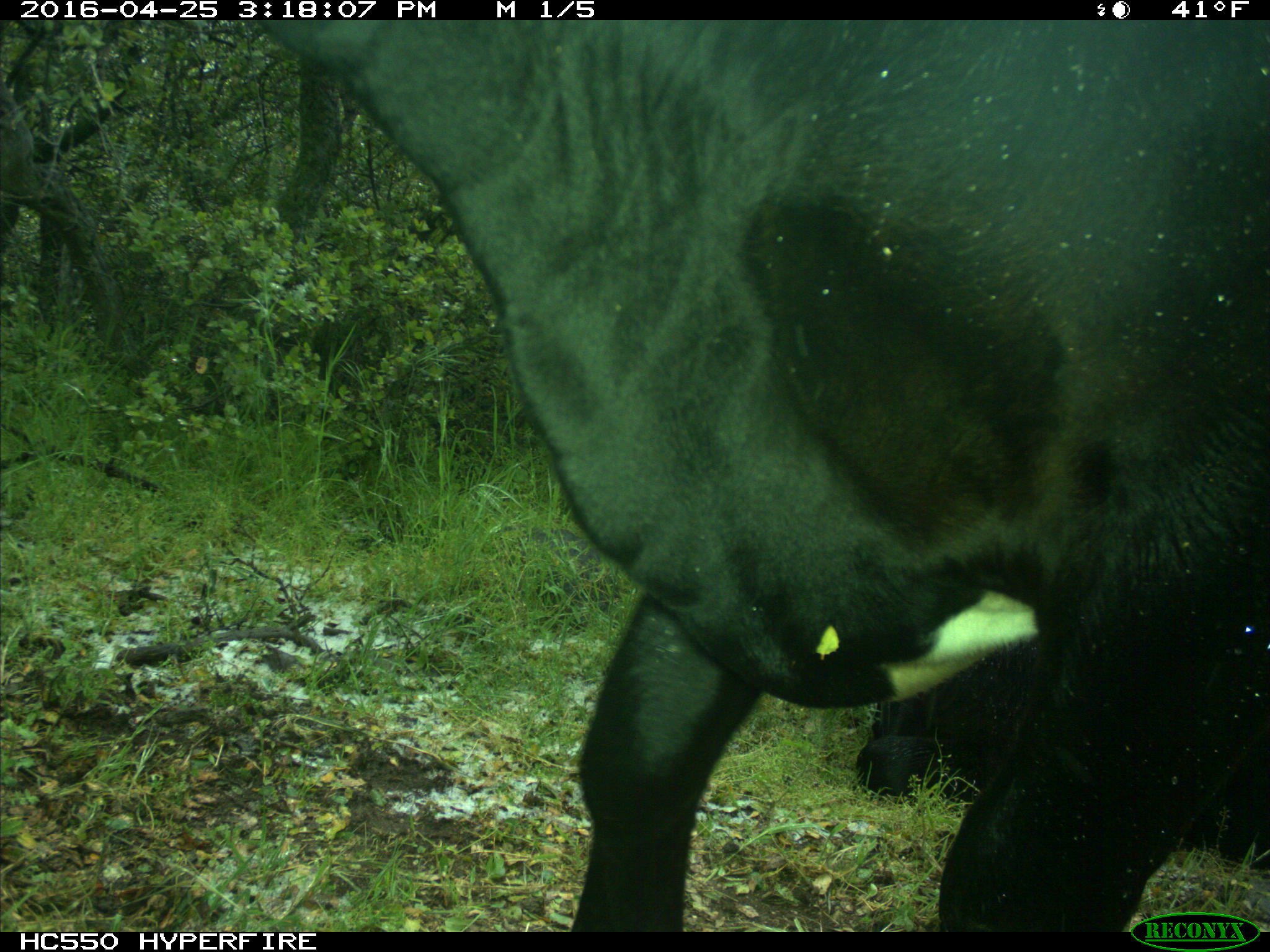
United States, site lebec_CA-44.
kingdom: Animalia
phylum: Chordata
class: Mammalia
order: Artiodactyla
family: Bovidae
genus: Bos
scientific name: Bos taurus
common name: domestic cow